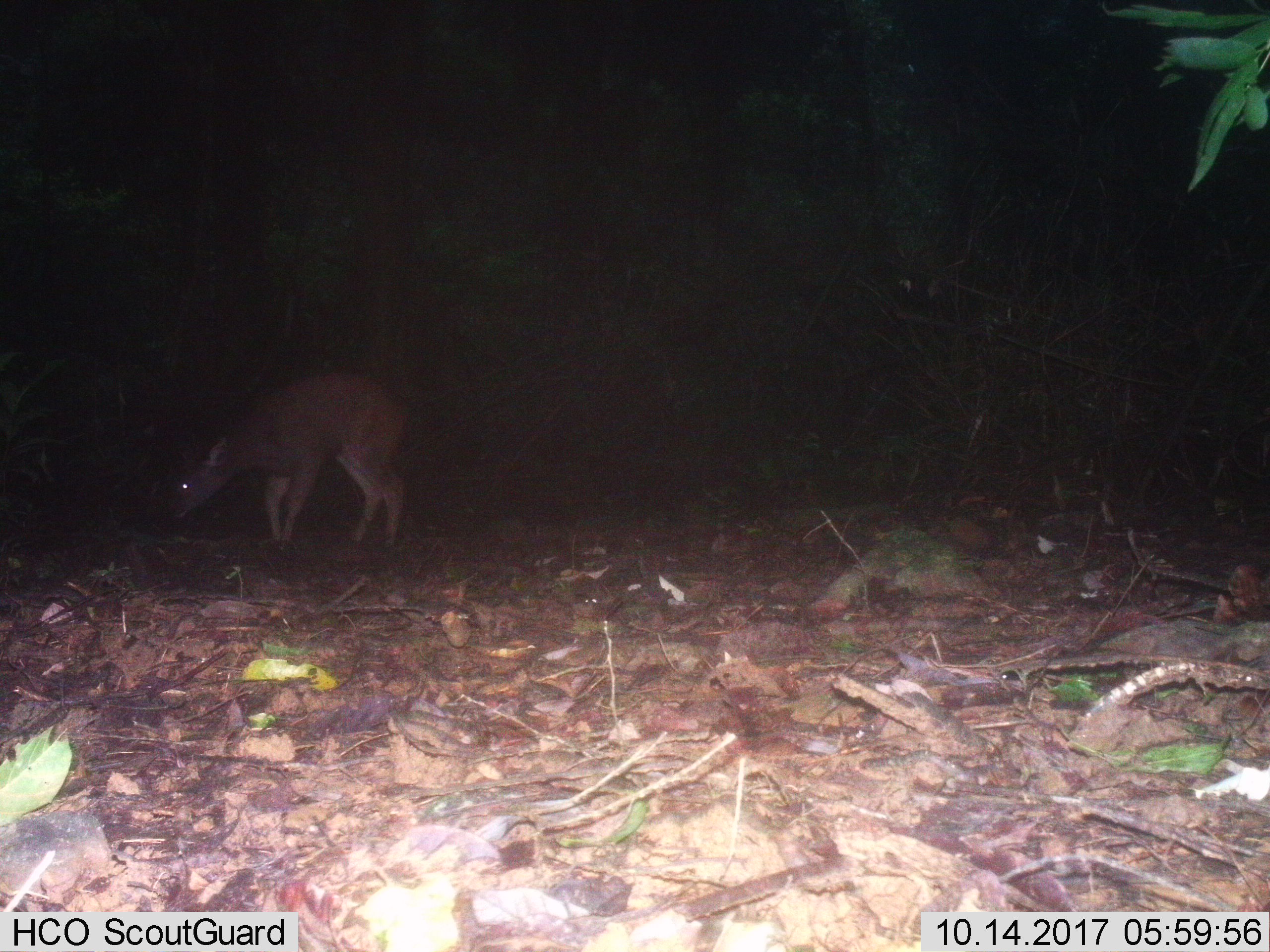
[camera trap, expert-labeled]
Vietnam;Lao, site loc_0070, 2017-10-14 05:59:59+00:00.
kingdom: Animalia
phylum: Chordata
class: Mammalia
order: Artiodactyla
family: Cervidae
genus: Rusa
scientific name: Rusa unicolor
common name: sambar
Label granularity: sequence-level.